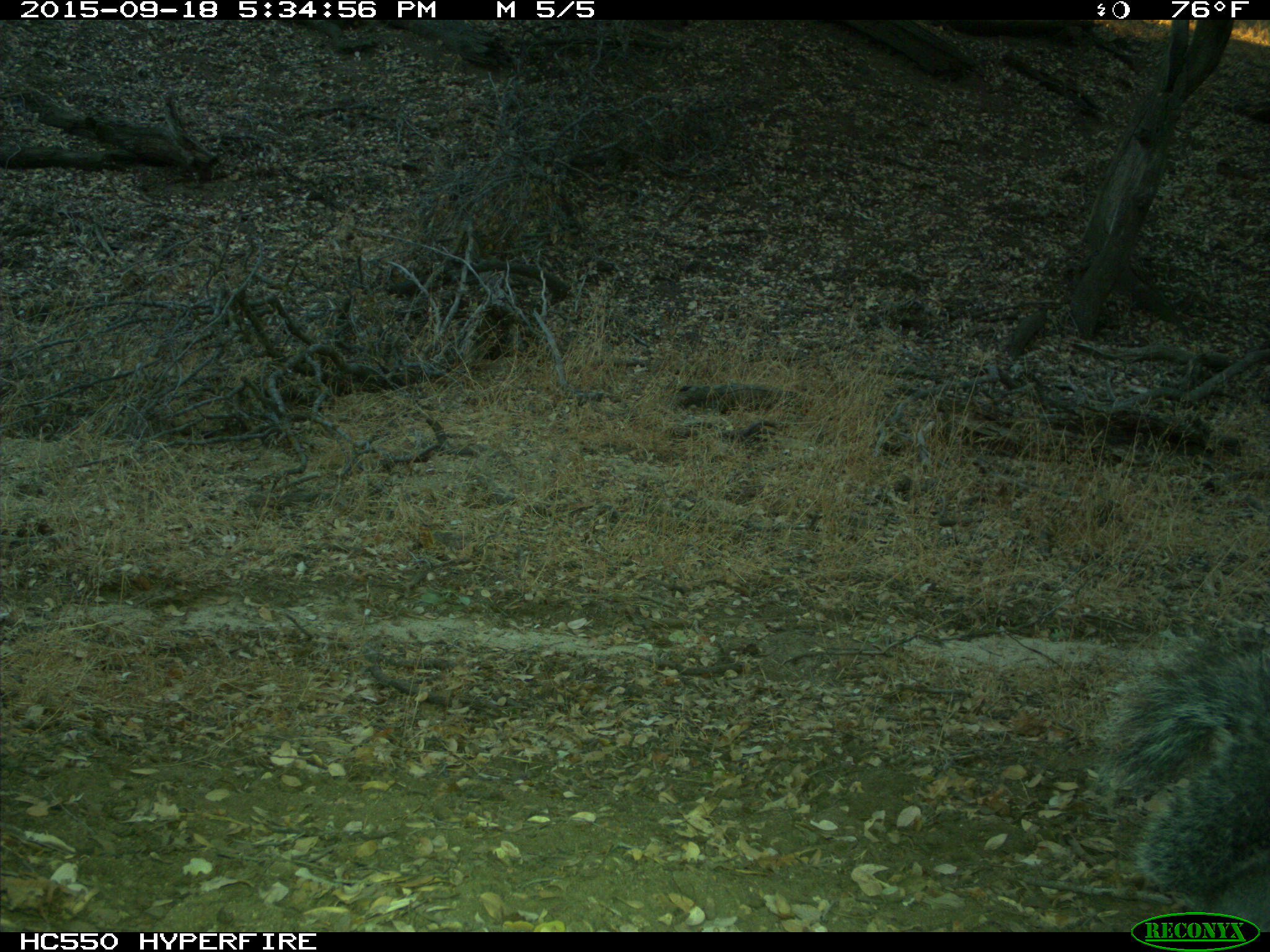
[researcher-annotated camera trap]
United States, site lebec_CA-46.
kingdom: Animalia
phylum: Chordata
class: Mammalia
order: Rodentia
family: Sciuridae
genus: Sciurus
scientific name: Sciurus carolinensis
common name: eastern gray squirrel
Sciurus carolinensis (eastern gray squirrel).